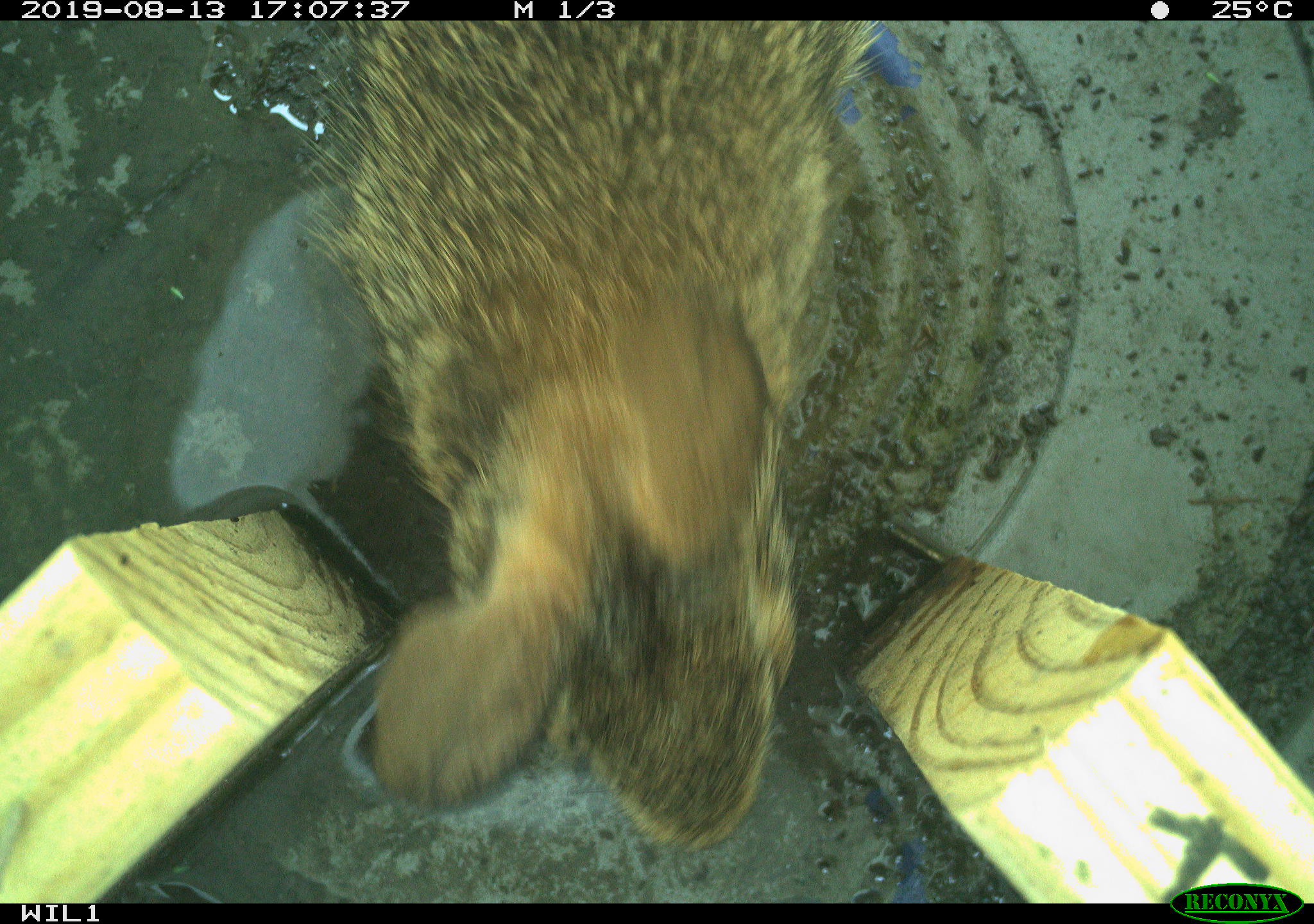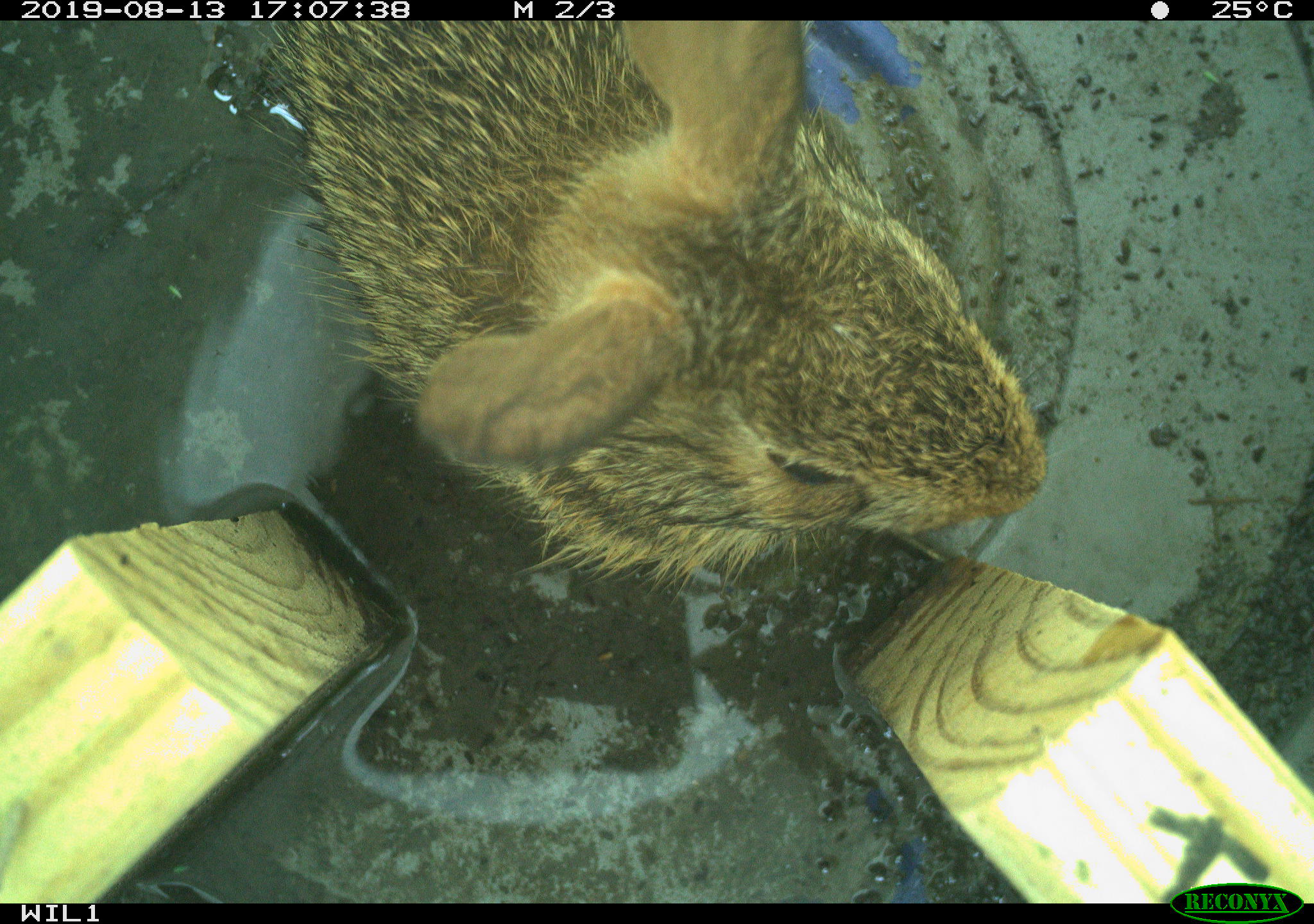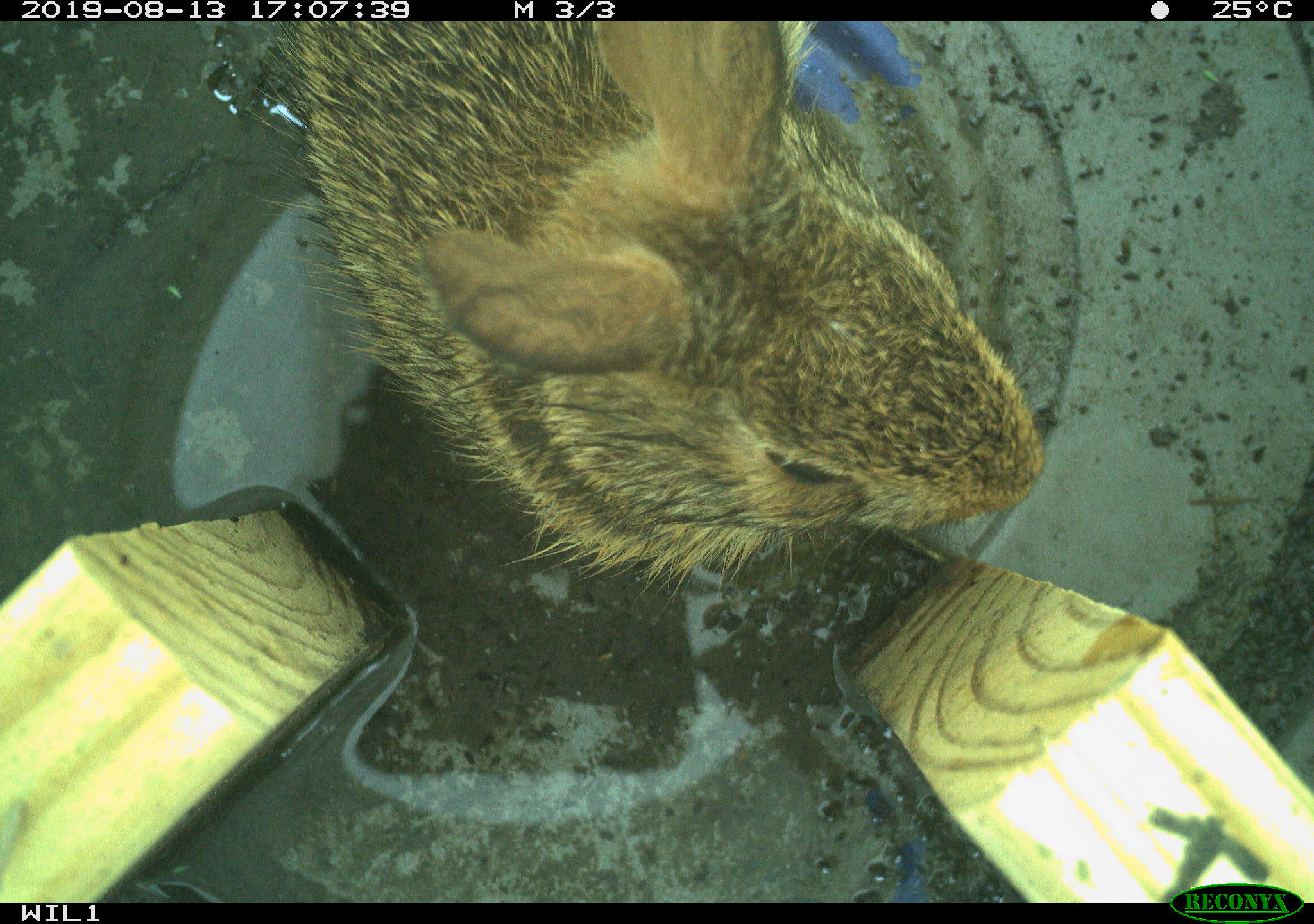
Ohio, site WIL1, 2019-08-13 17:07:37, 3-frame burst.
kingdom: Animalia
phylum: Chordata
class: Mammalia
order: Lagomorpha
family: Leporidae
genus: Sylvilagus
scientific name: Sylvilagus floridanus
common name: eastern cottontail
Eastern cottontail (Sylvilagus floridanus).